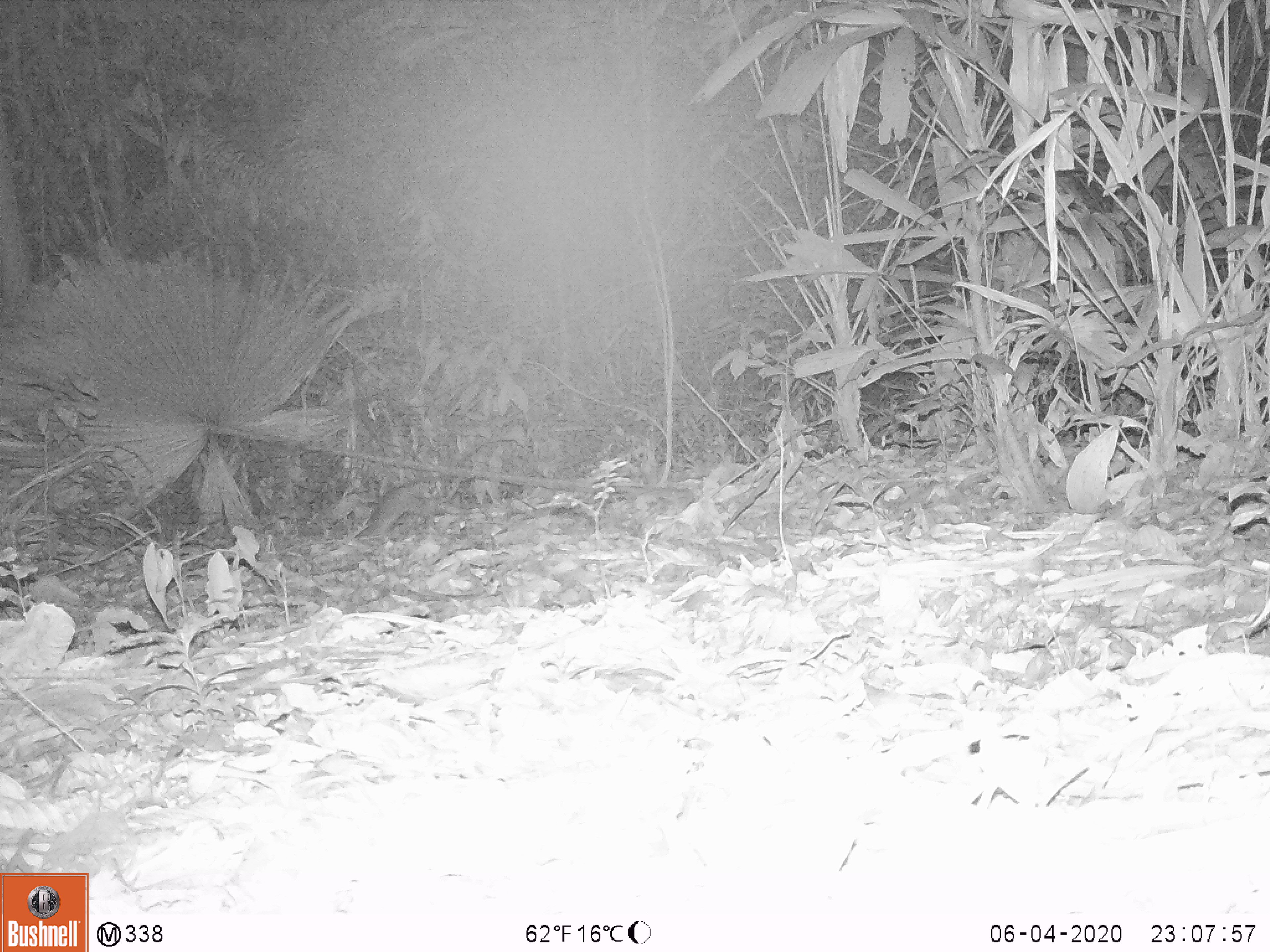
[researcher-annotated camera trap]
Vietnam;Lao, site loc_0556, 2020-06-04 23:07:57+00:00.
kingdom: Animalia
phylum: Chordata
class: Mammalia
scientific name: Mammalia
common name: mammal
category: unidentified small mammal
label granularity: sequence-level